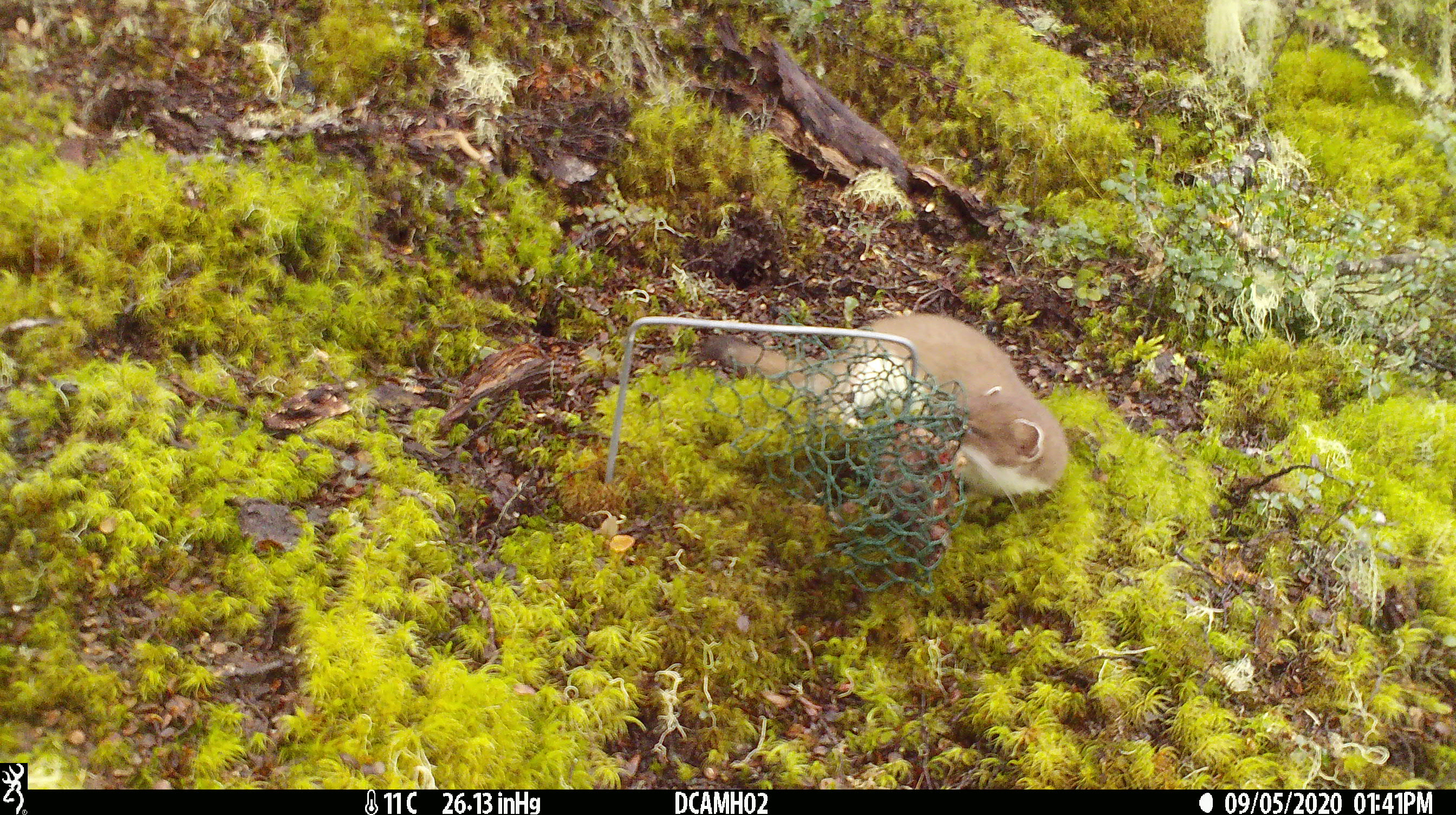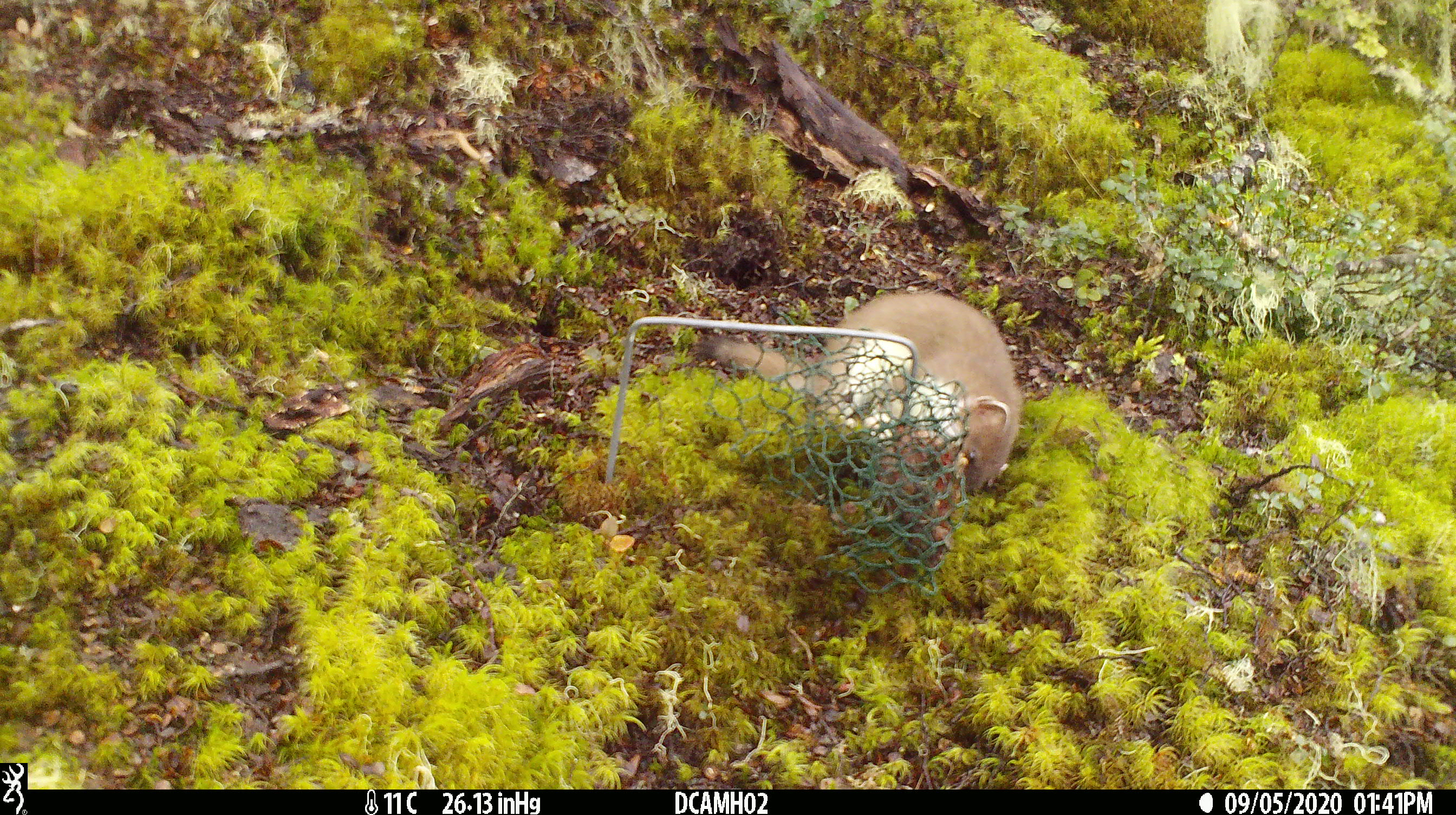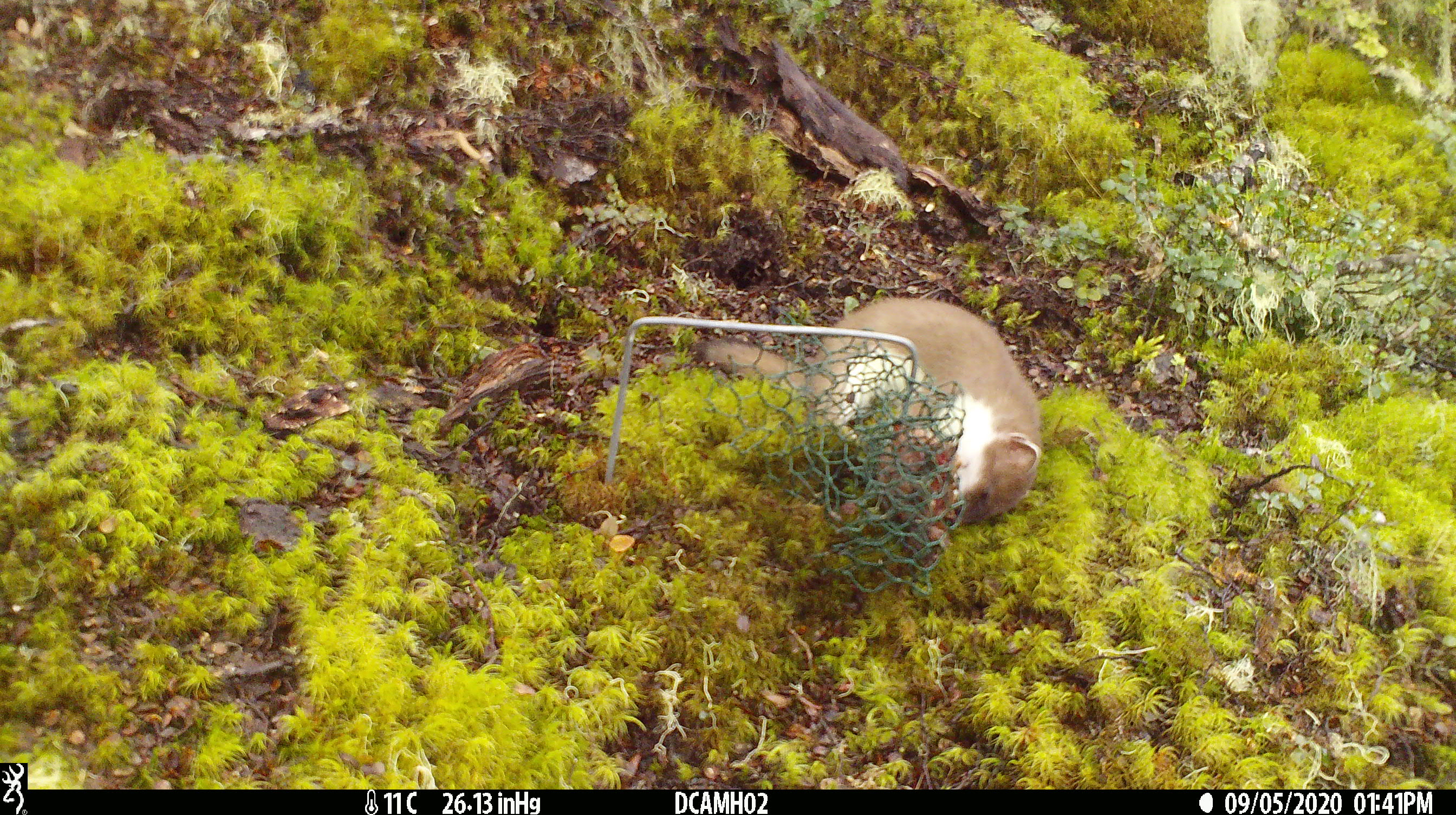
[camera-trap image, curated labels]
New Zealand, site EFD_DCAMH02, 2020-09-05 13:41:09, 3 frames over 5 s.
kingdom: Animalia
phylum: Chordata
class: Mammalia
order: Carnivora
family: Mustelidae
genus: Mustela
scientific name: Mustela erminea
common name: stoat